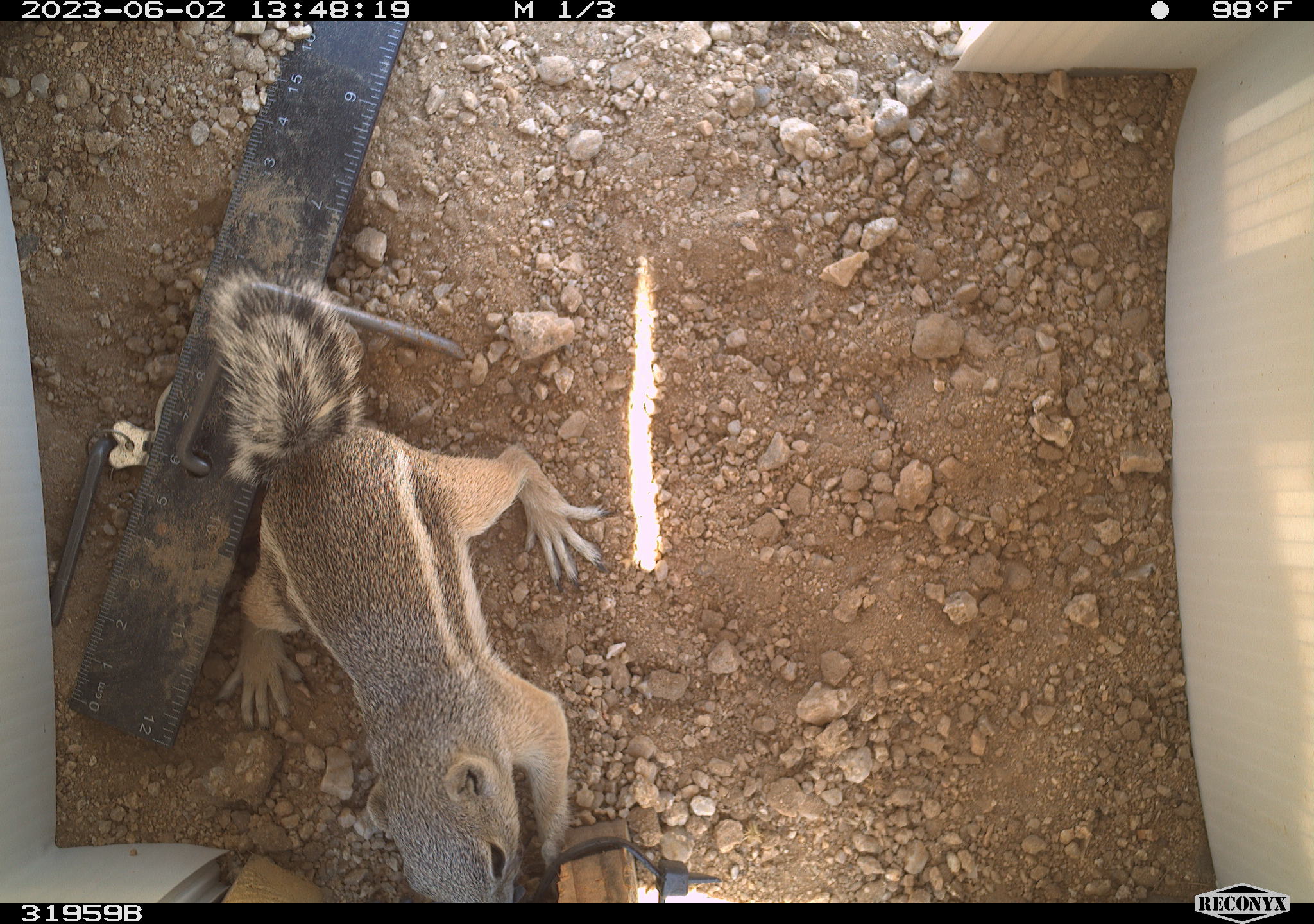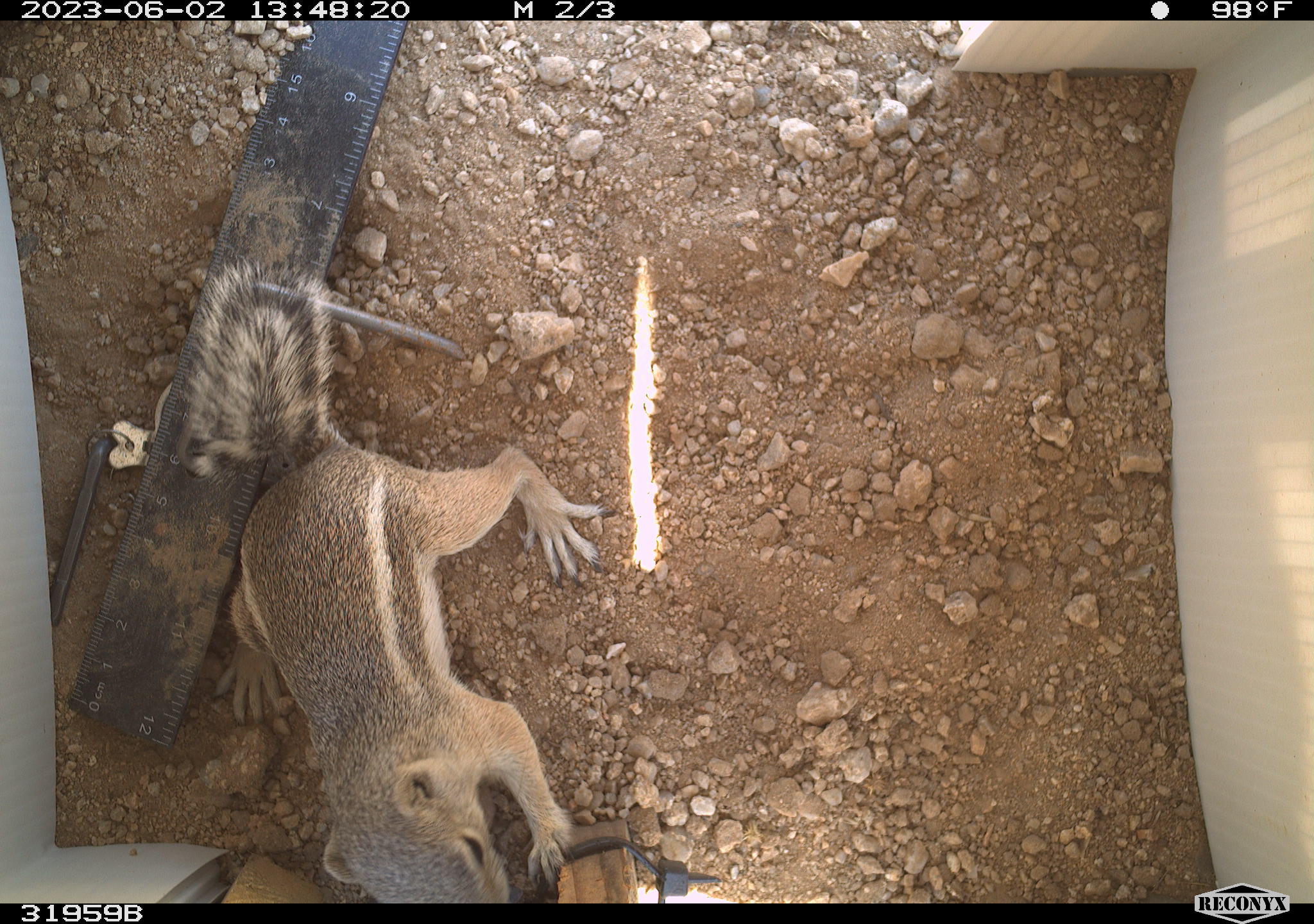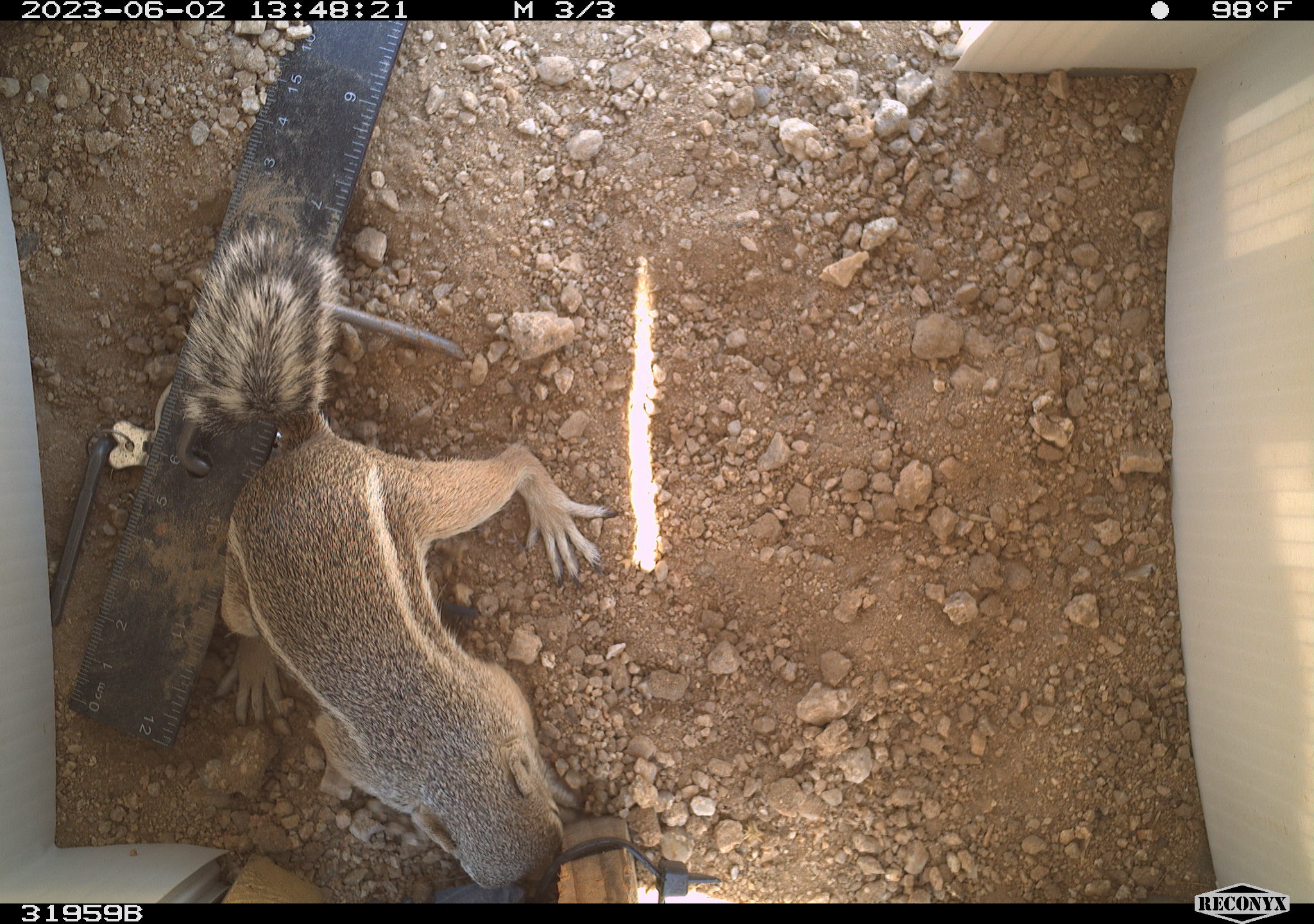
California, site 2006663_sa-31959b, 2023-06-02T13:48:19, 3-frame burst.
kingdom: Animalia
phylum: Chordata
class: Mammalia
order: Rodentia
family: Sciuridae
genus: Ammospermophilus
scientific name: Ammospermophilus leucurus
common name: white-tailed antelope squirrel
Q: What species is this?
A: White-tailed antelope squirrel (Ammospermophilus leucurus).